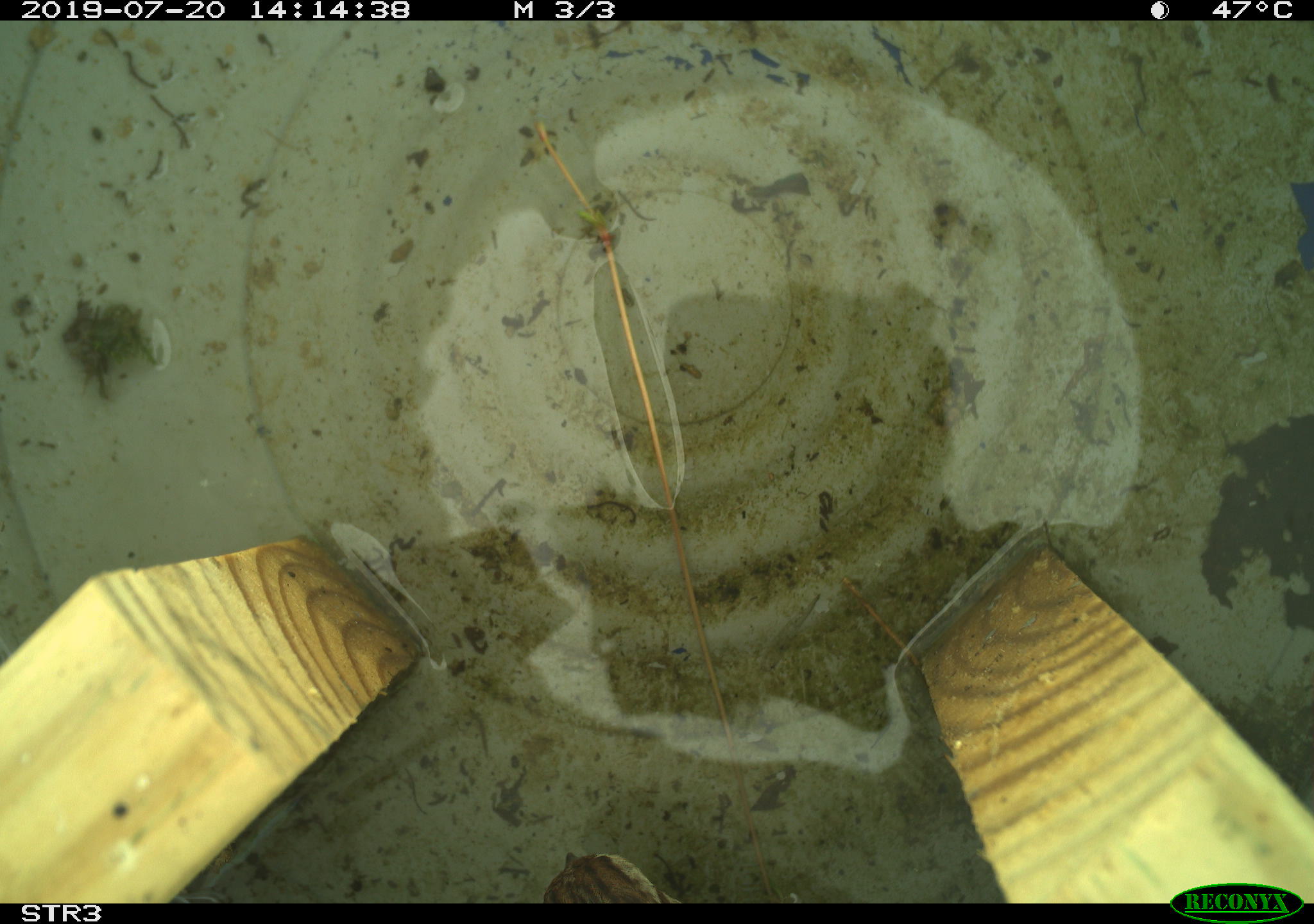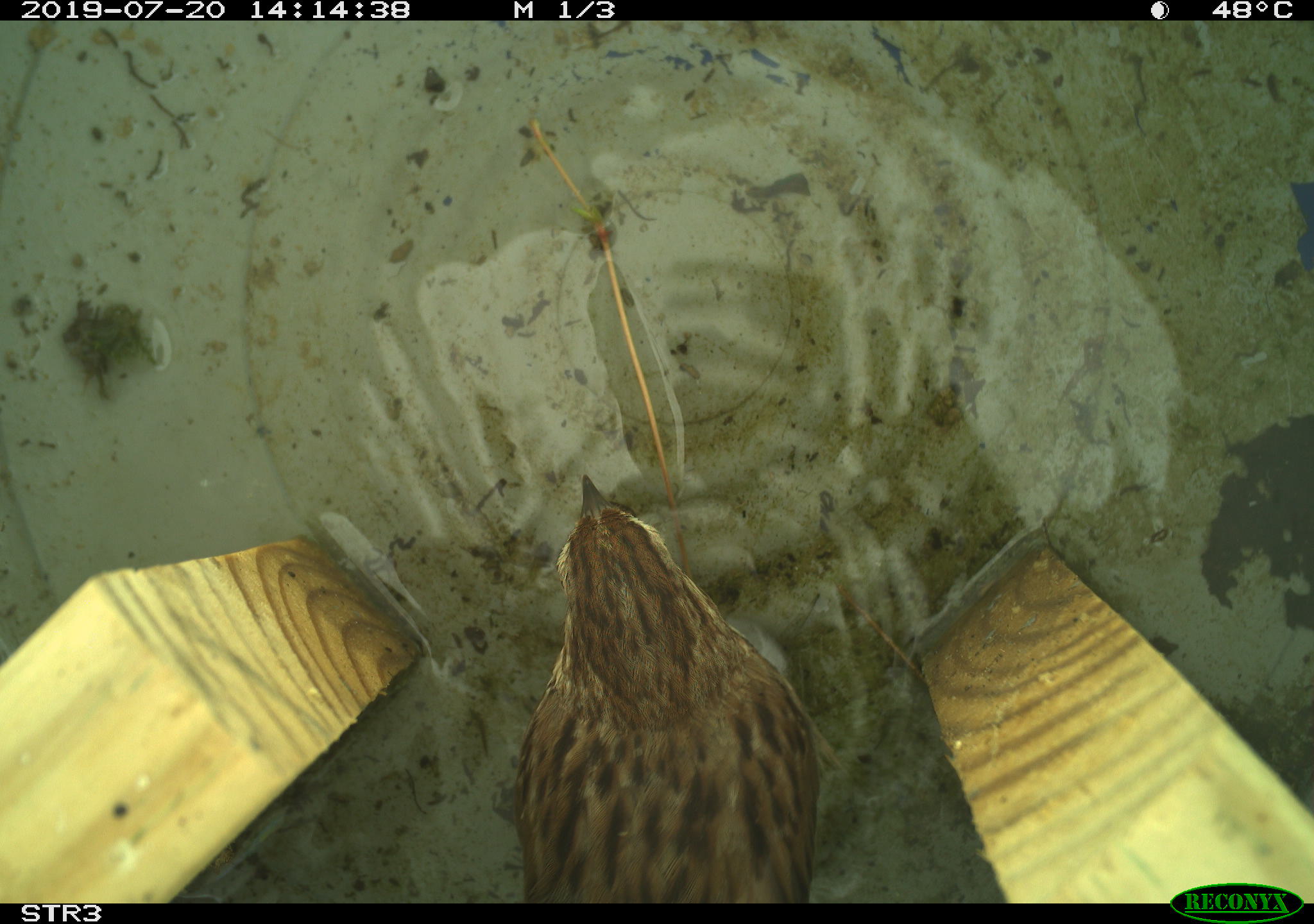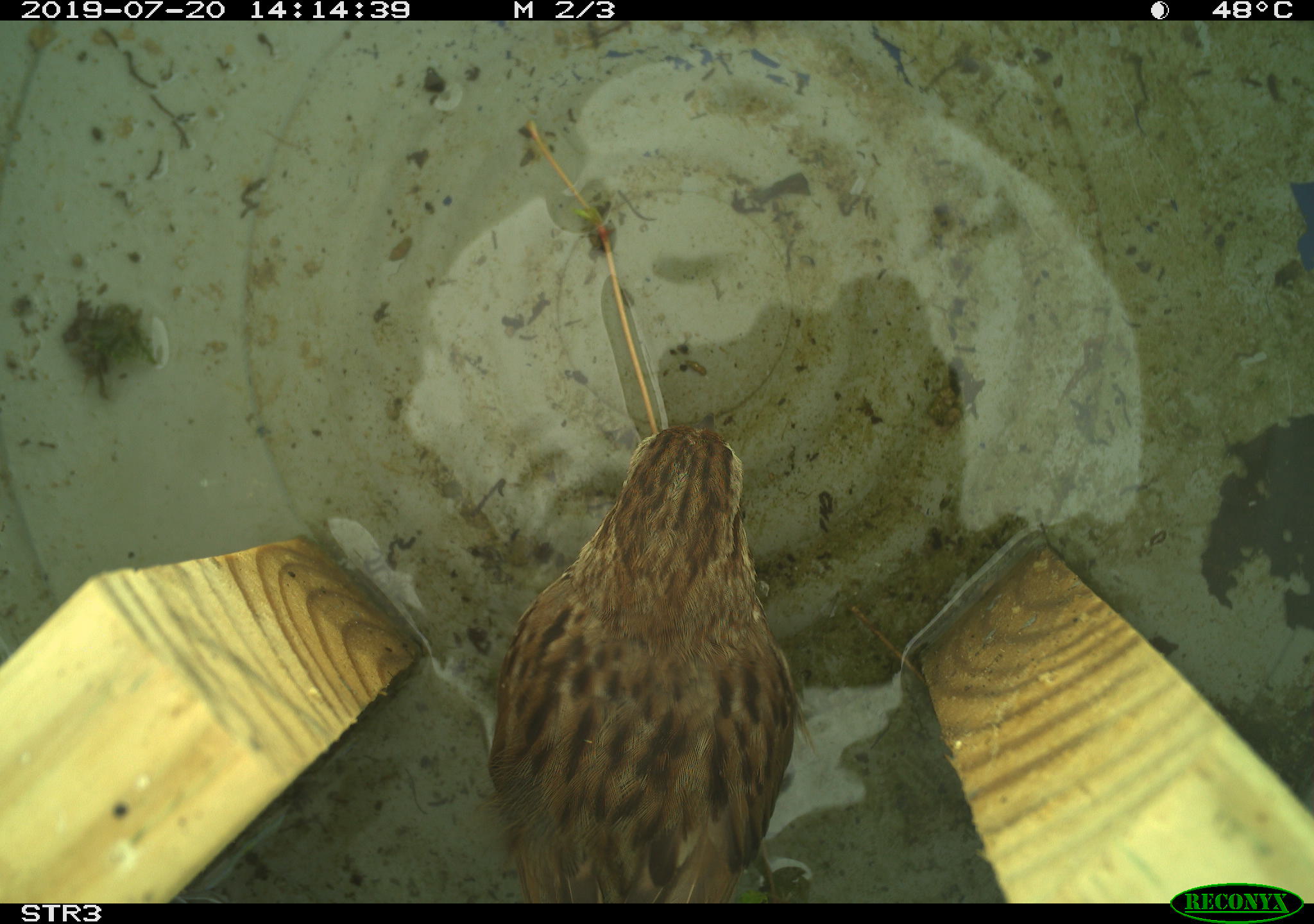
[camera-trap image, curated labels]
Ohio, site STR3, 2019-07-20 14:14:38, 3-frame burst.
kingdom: Animalia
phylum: Chordata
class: Aves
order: Passeriformes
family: Passerellidae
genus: Melospiza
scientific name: Melospiza melodia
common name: song sparrow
Song sparrow (Melospiza melodia).